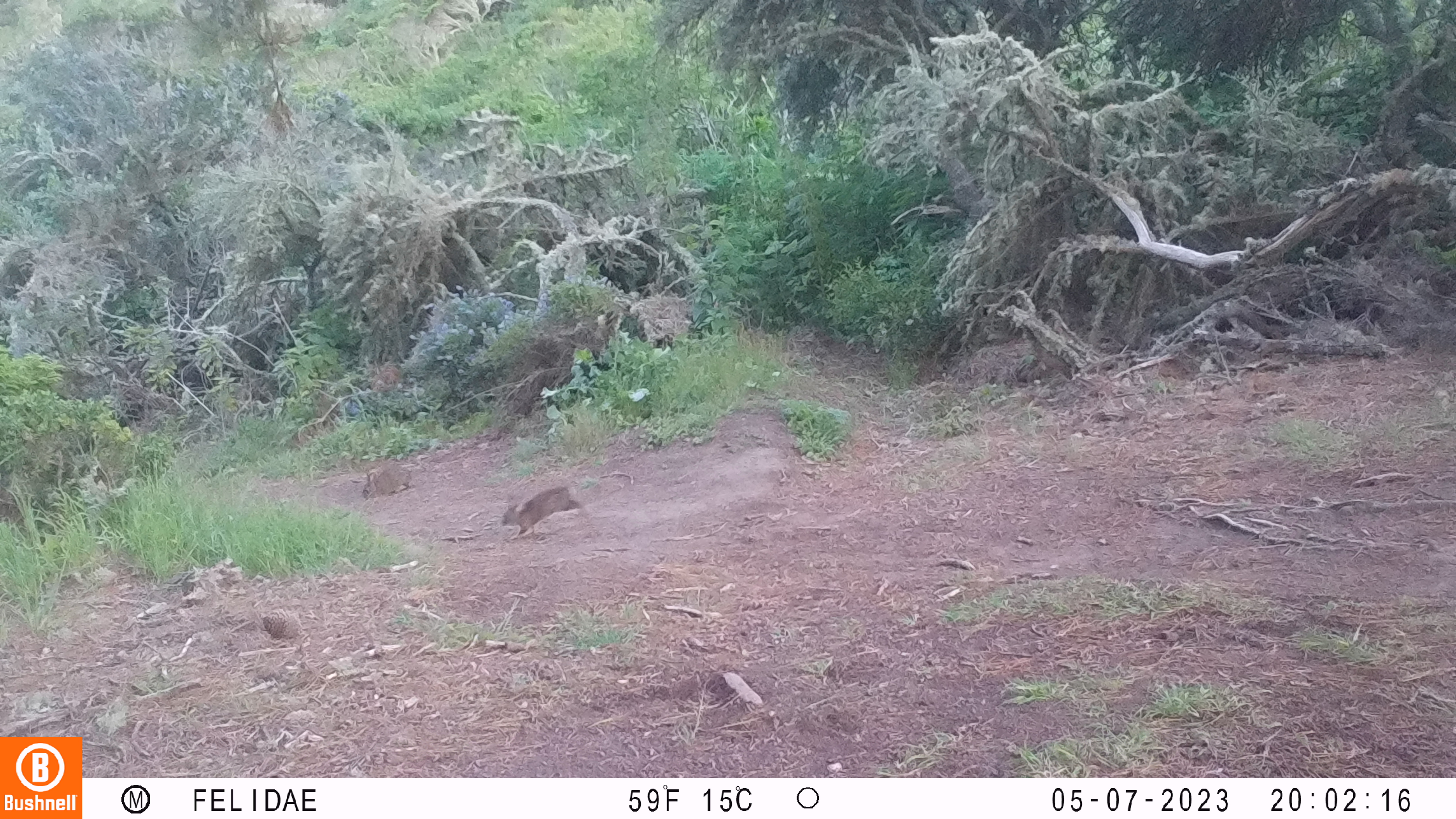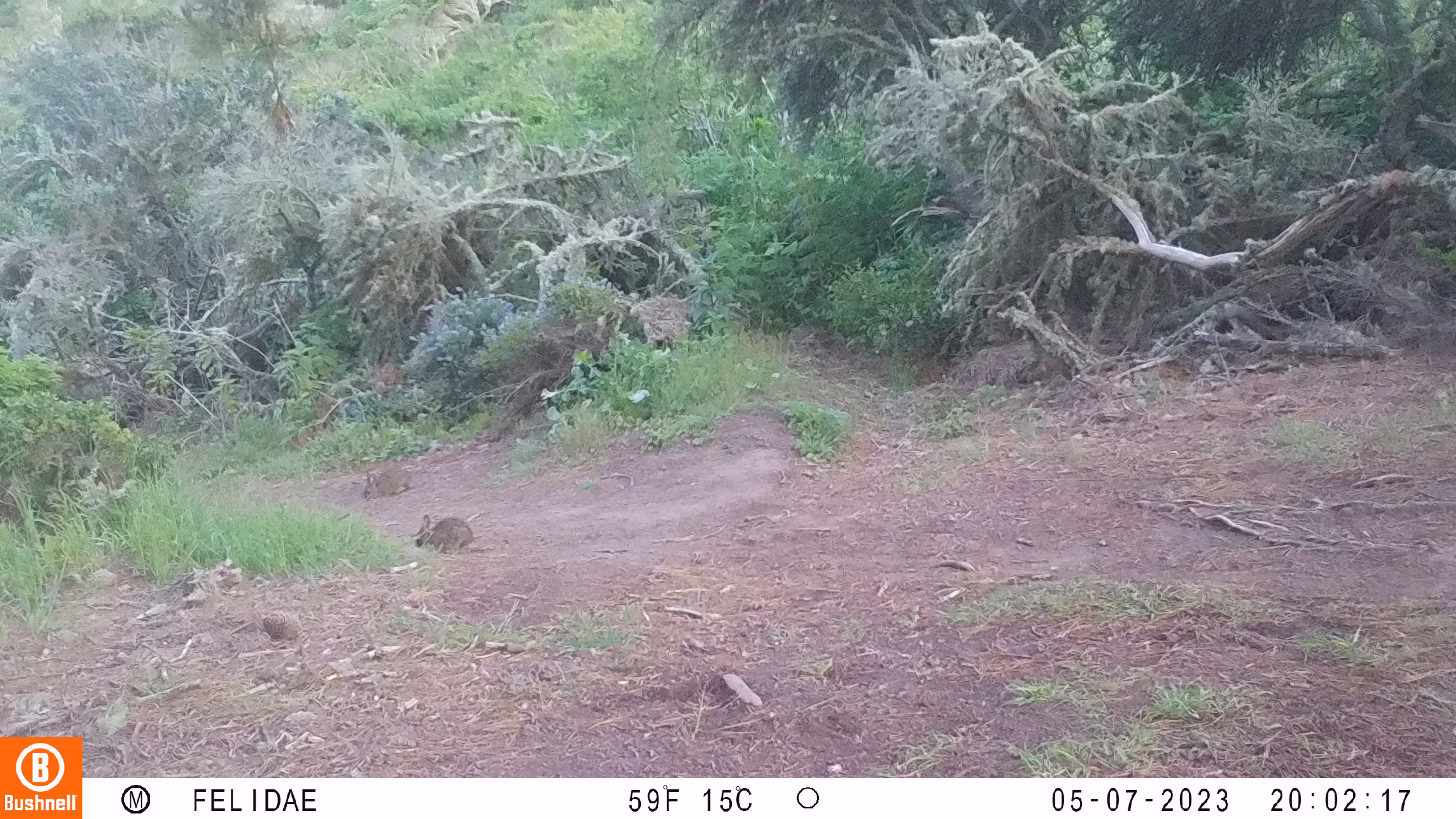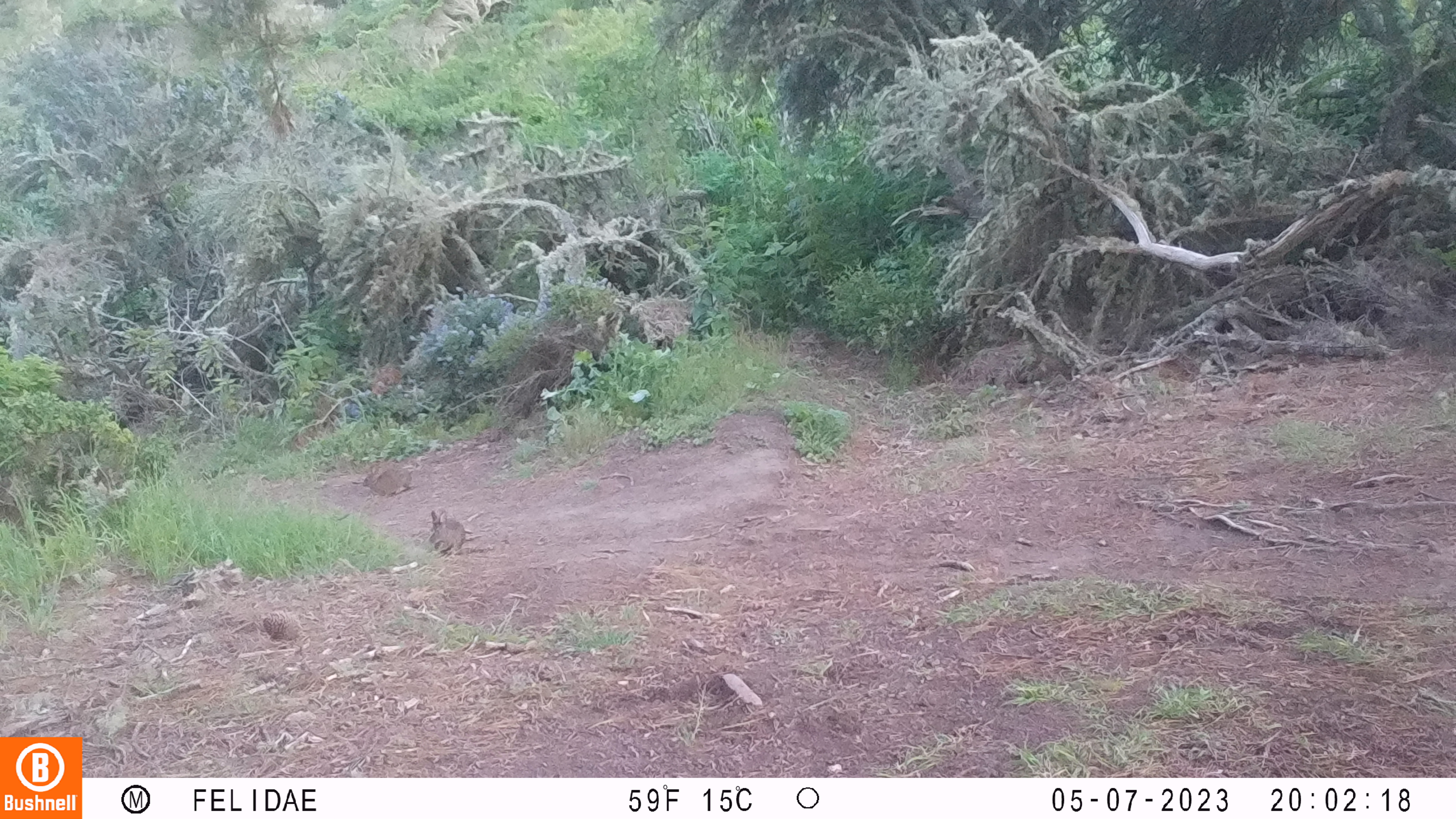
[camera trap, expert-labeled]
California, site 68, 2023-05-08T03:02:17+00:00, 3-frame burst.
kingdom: Animalia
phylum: Chordata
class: Mammalia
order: Lagomorpha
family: Leporidae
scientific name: Leporidae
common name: rabbit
Rabbit (Leporidae).